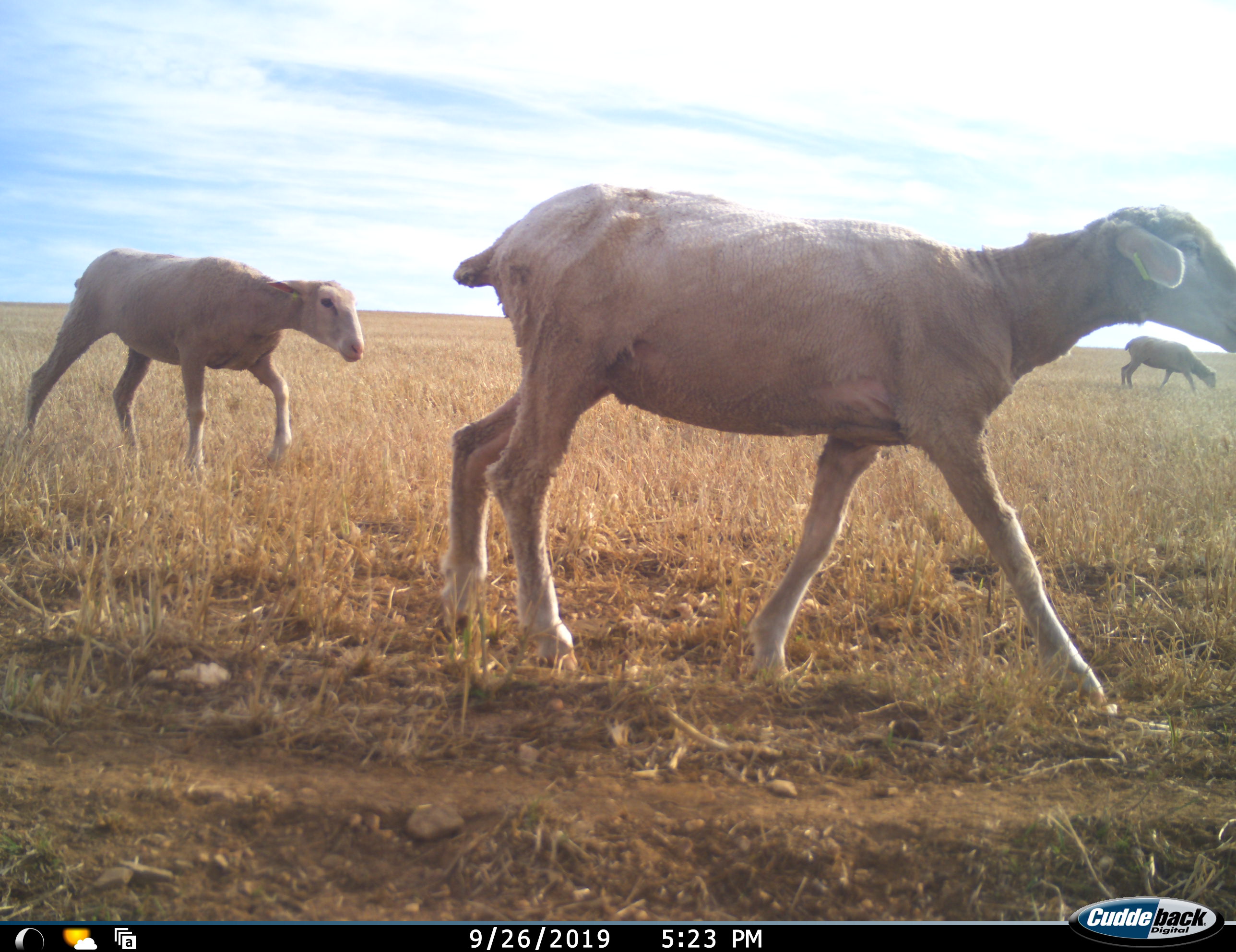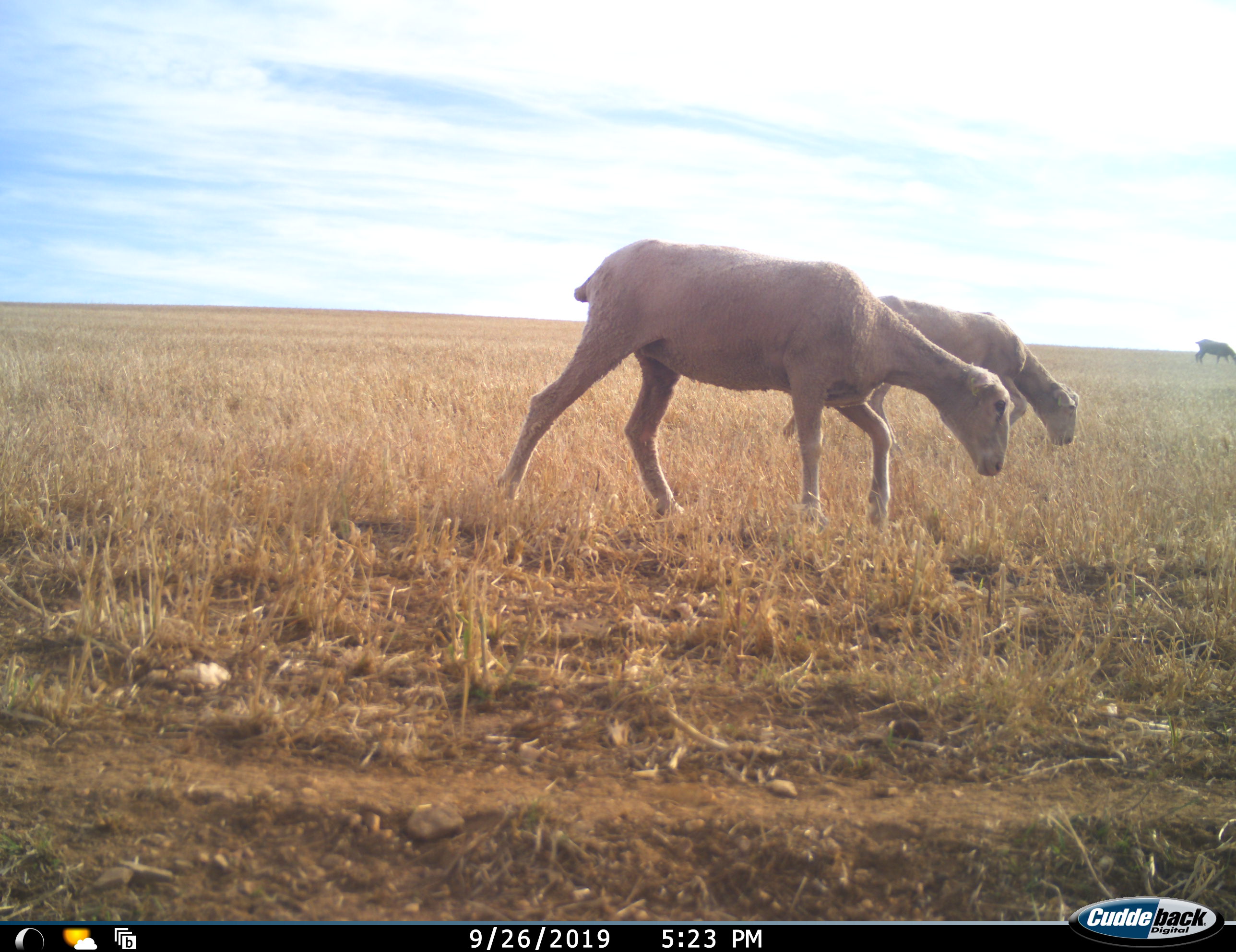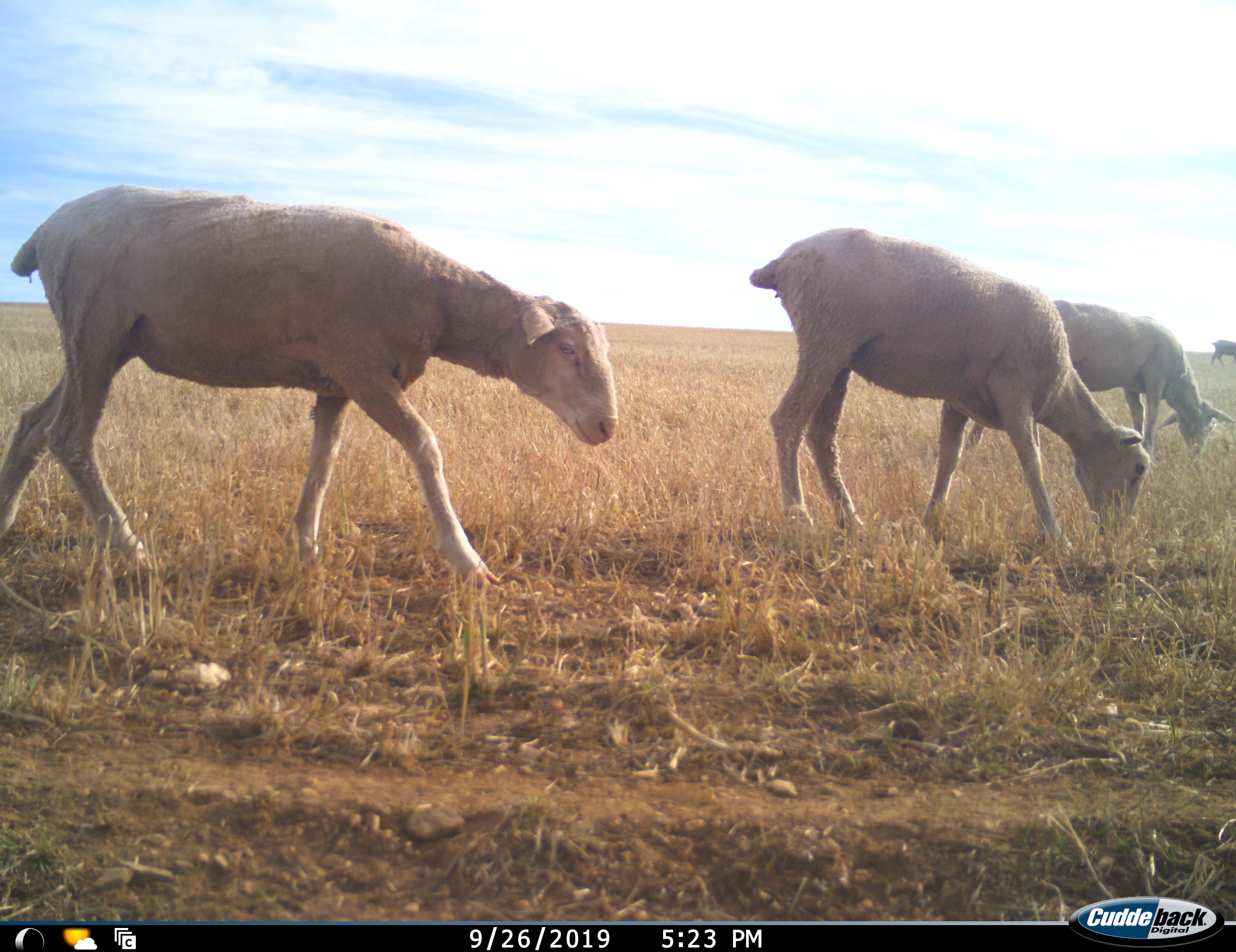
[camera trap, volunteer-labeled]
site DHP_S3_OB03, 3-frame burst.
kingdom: Animalia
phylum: Chordata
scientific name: Vertebrata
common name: domestic animal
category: domesticanimal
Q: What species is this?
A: Domesticanimal (domestic animal) (Vertebrata).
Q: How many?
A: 4.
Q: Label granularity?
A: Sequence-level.